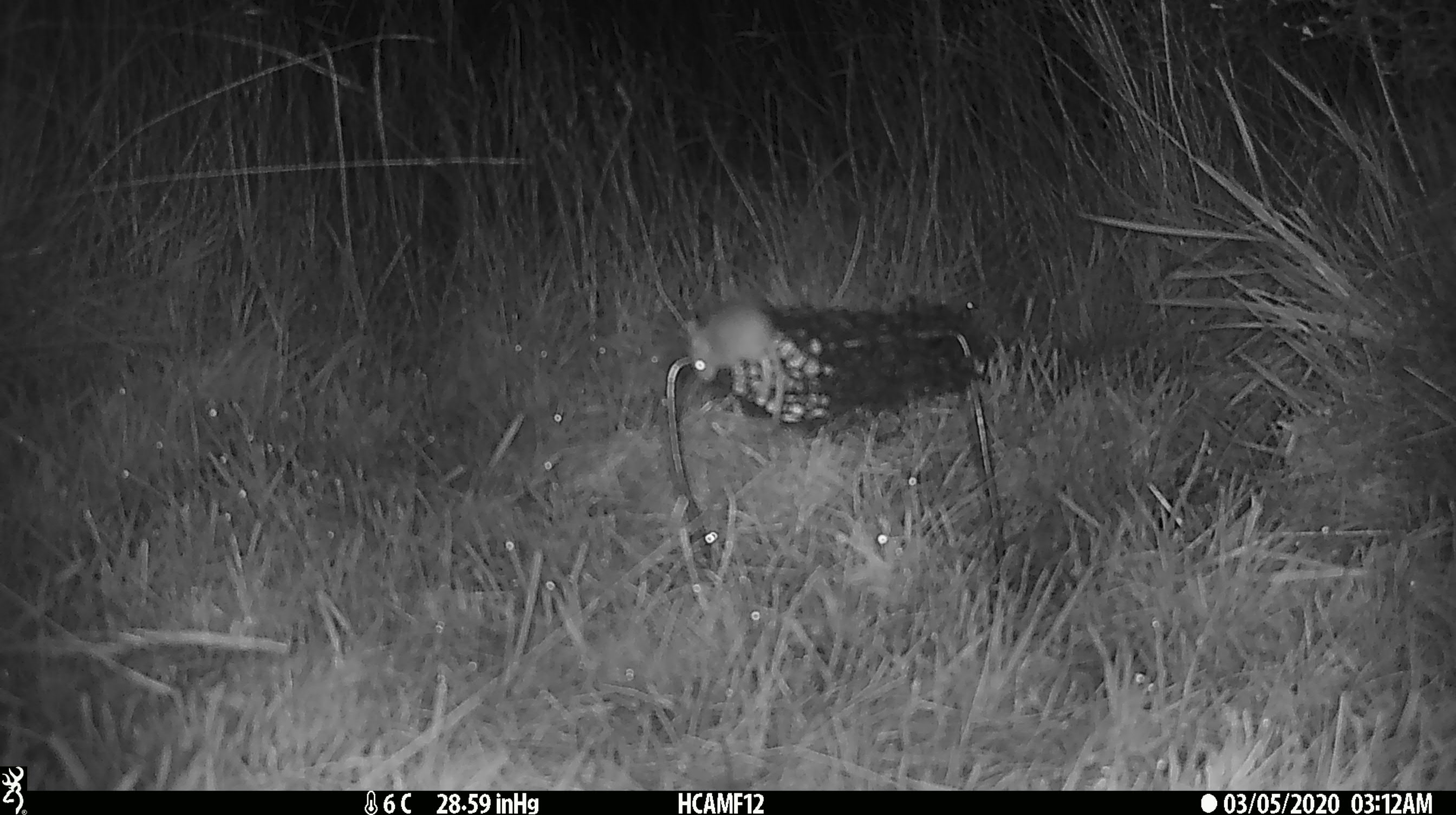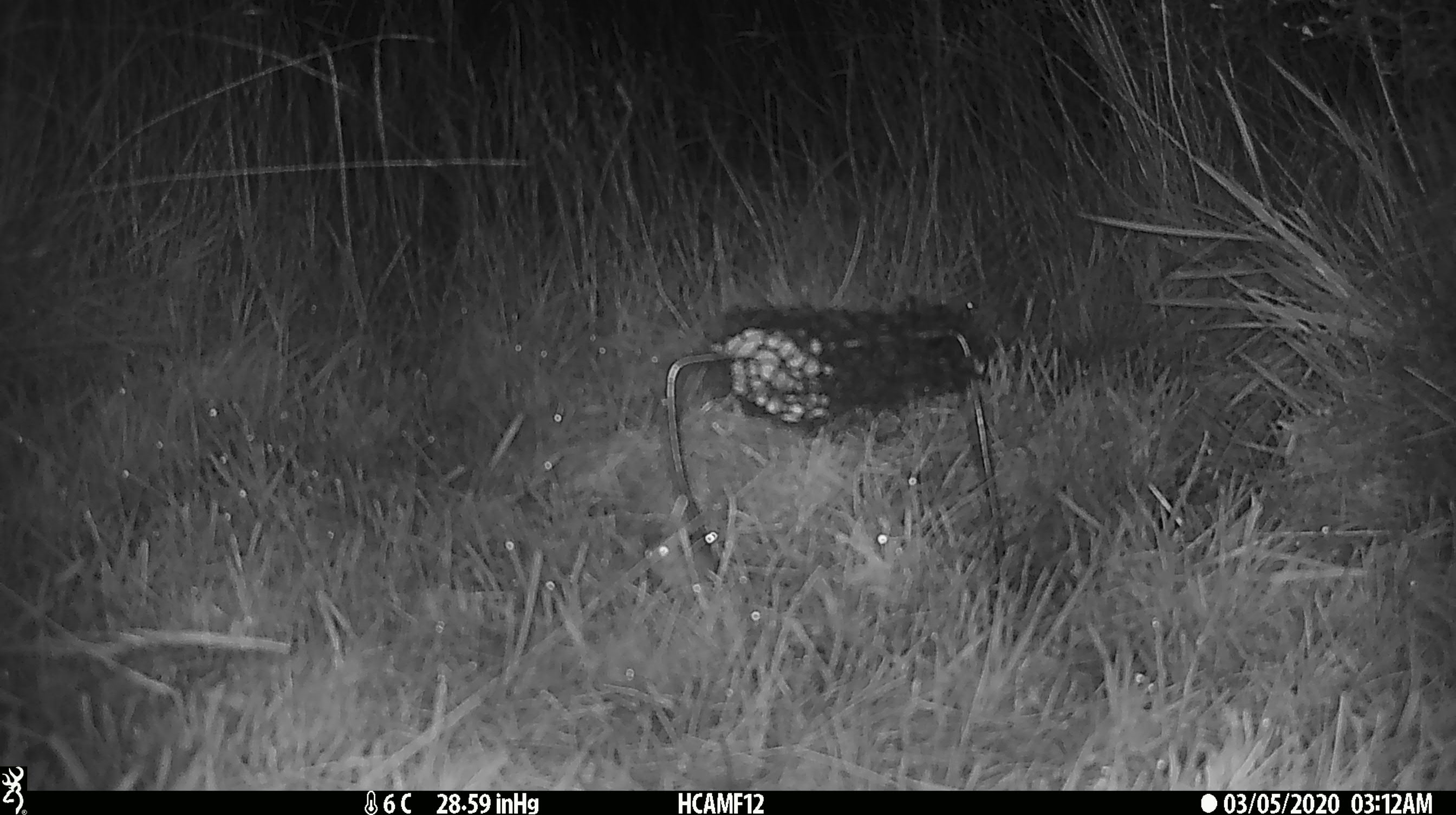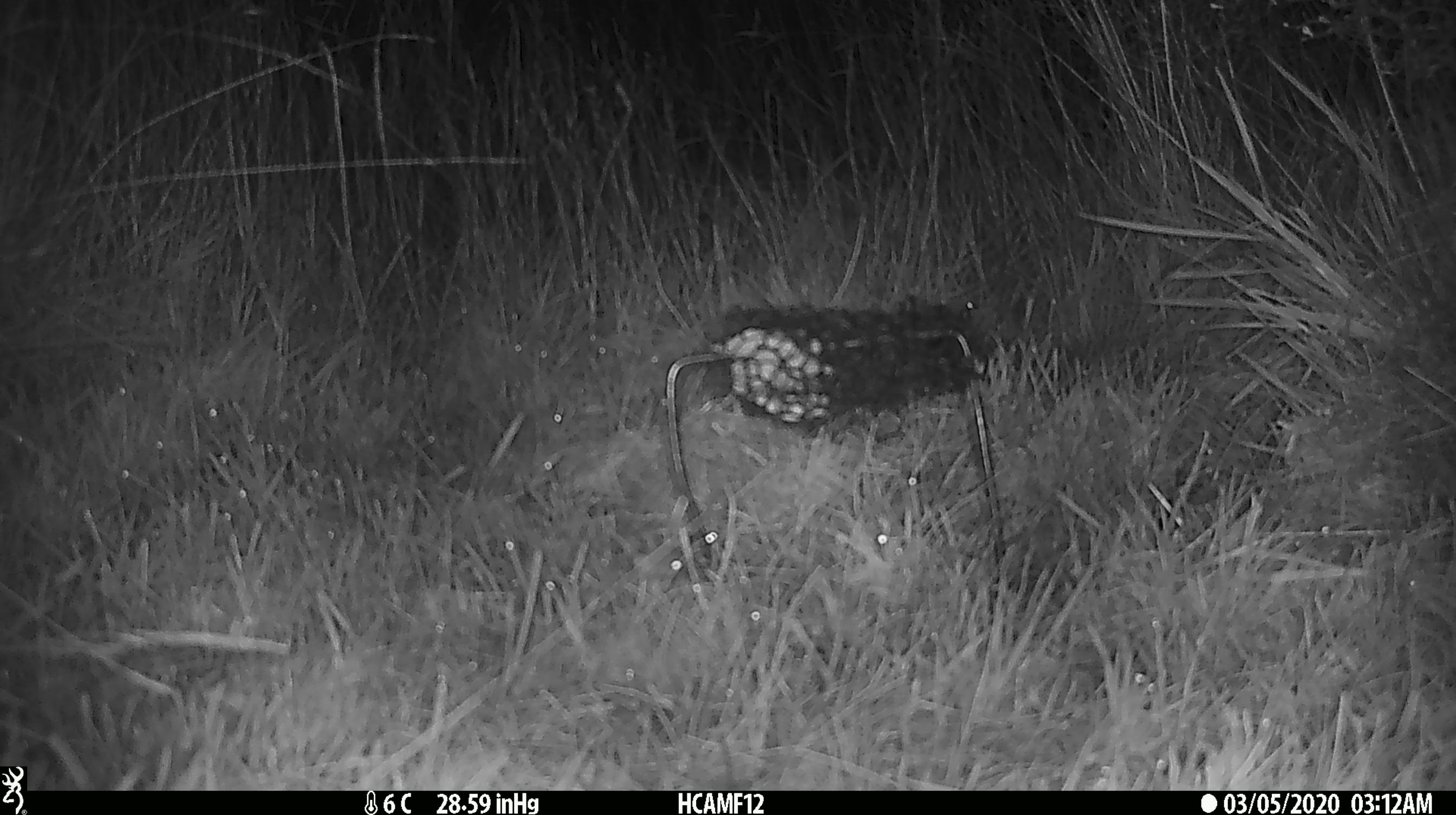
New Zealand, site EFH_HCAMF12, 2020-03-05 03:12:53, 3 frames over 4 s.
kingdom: Animalia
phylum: Chordata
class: Mammalia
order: Rodentia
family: Muridae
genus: Mus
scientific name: Mus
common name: mouse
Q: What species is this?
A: Mouse (Mus).